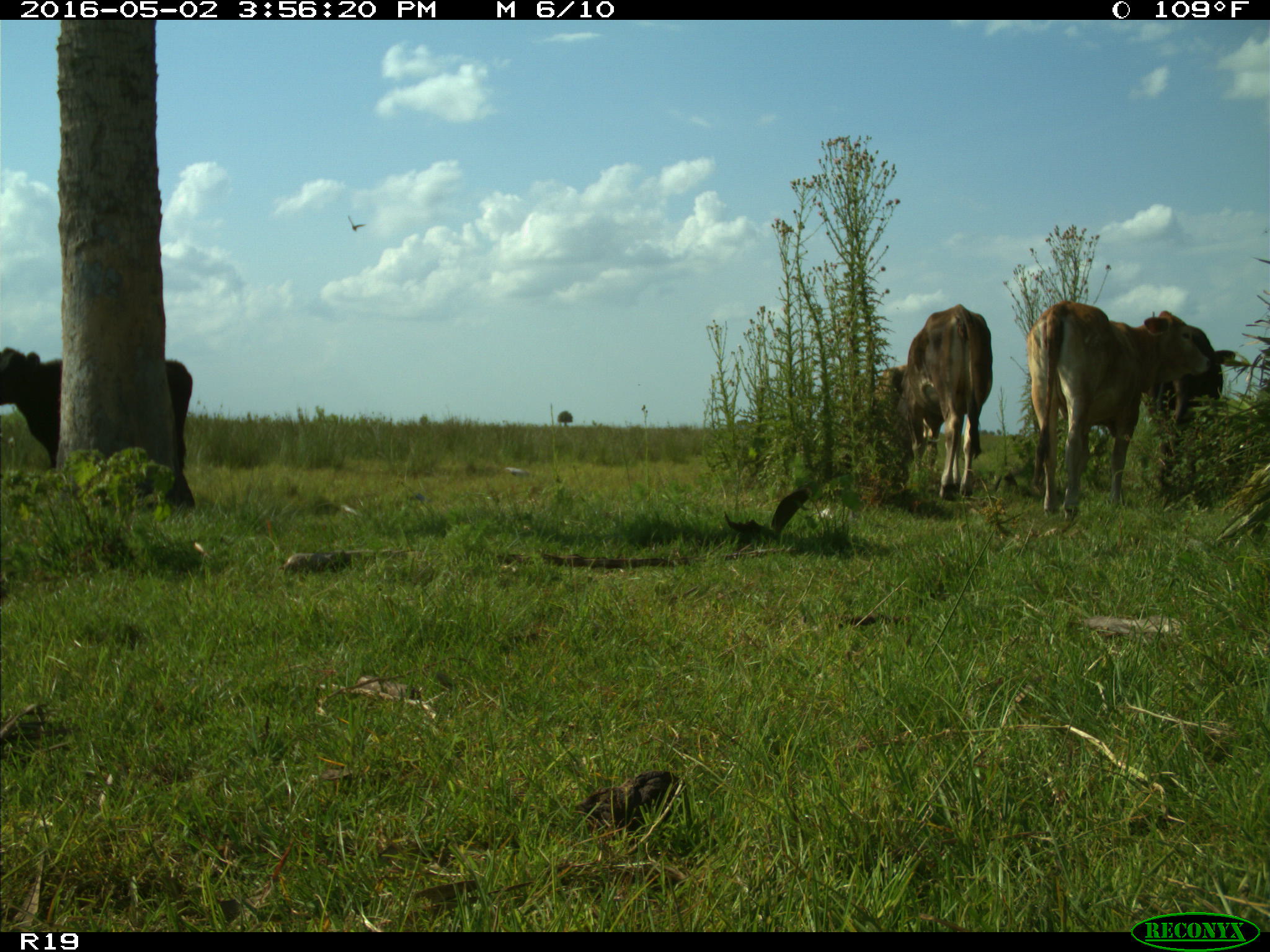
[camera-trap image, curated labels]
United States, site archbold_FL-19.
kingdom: Animalia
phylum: Chordata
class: Mammalia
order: Artiodactyla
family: Bovidae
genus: Bos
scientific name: Bos taurus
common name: domestic cow